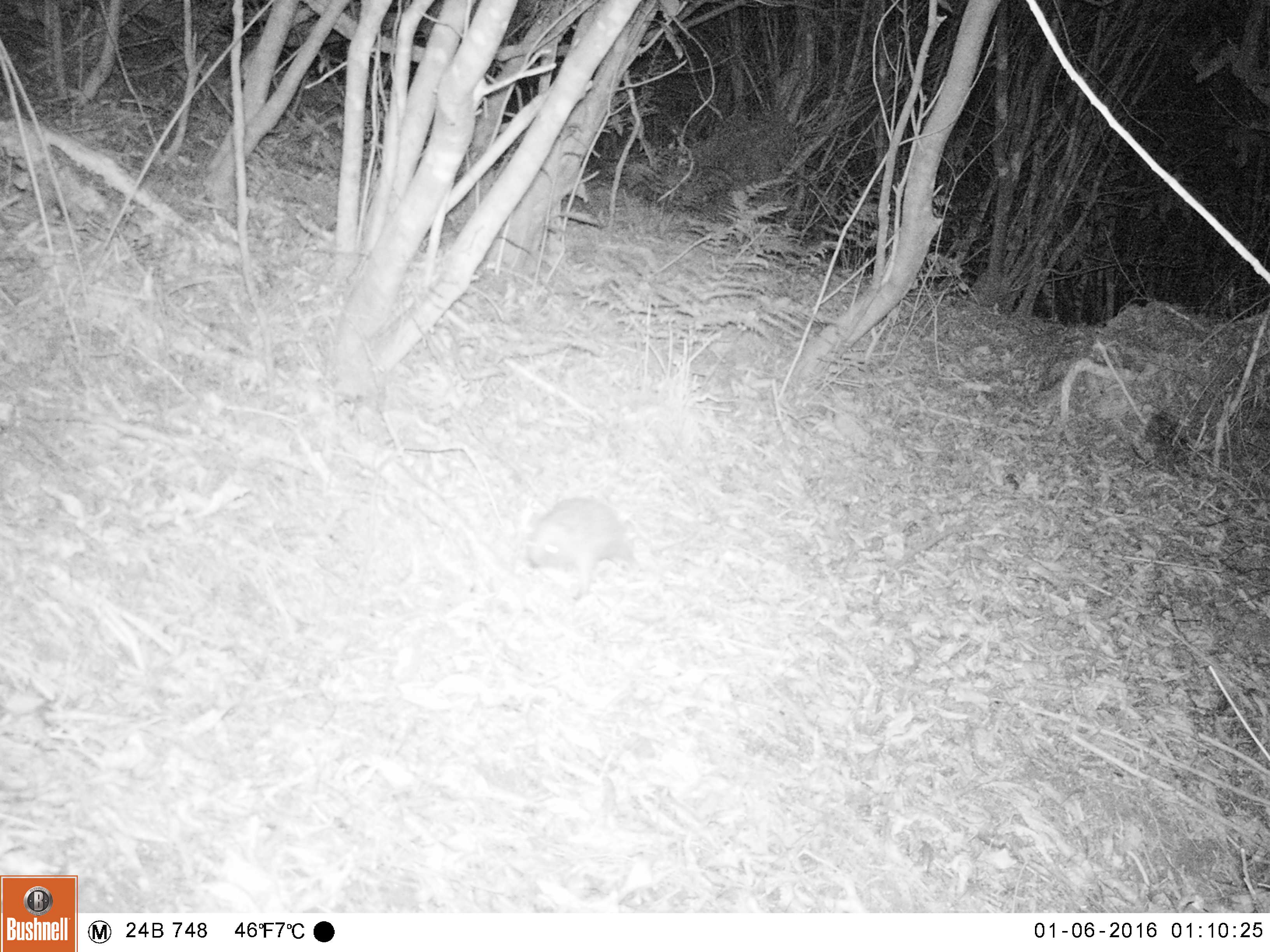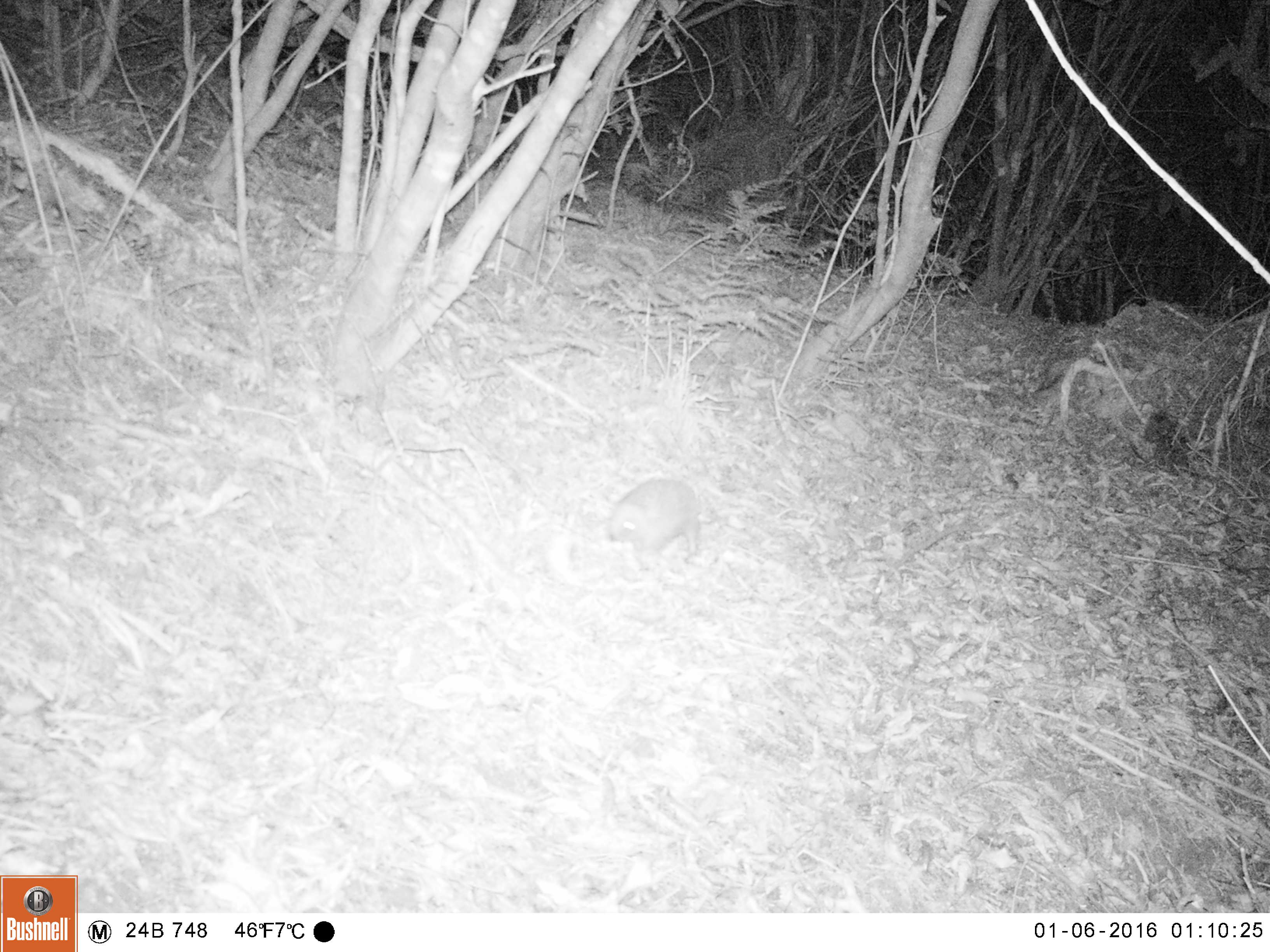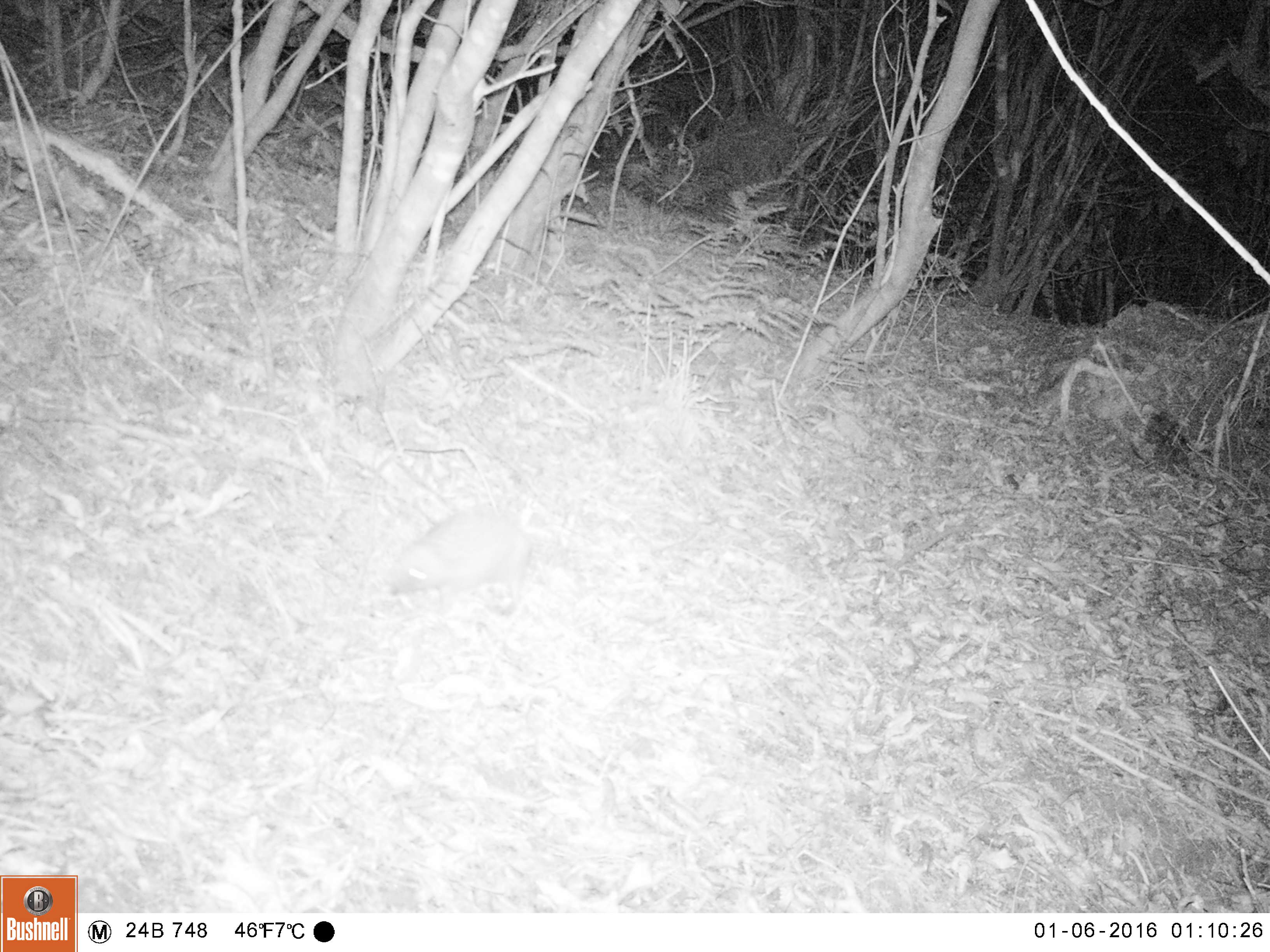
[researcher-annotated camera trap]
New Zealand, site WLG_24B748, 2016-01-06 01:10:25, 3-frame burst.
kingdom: Animalia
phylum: Chordata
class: Mammalia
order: Eulipotyphla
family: Erinaceidae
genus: Erinaceus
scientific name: Erinaceus europaeus europaeus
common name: european hedgehog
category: hedgehog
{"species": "hedgehog (european hedgehog) (Erinaceus europaeus europaeus)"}